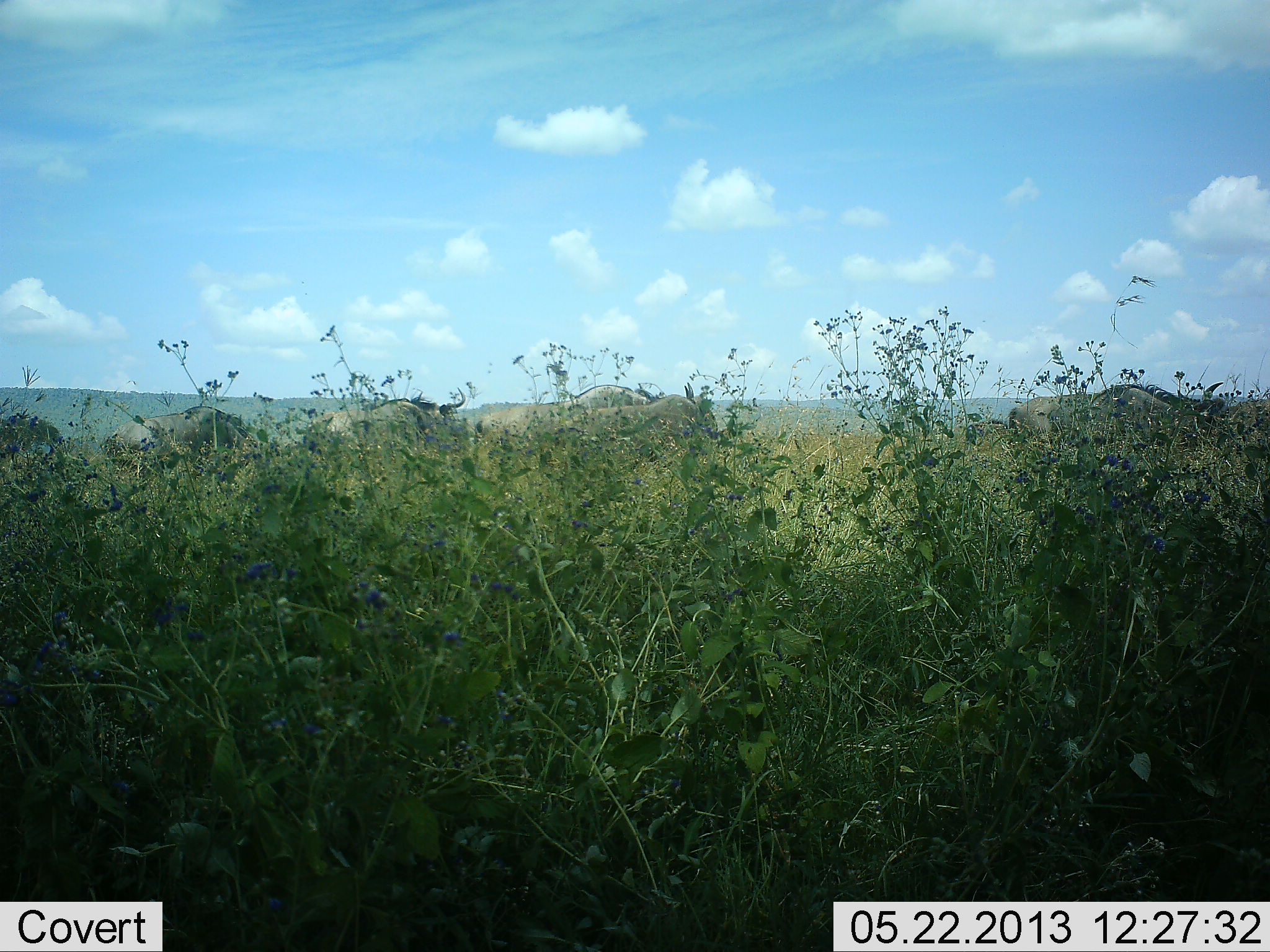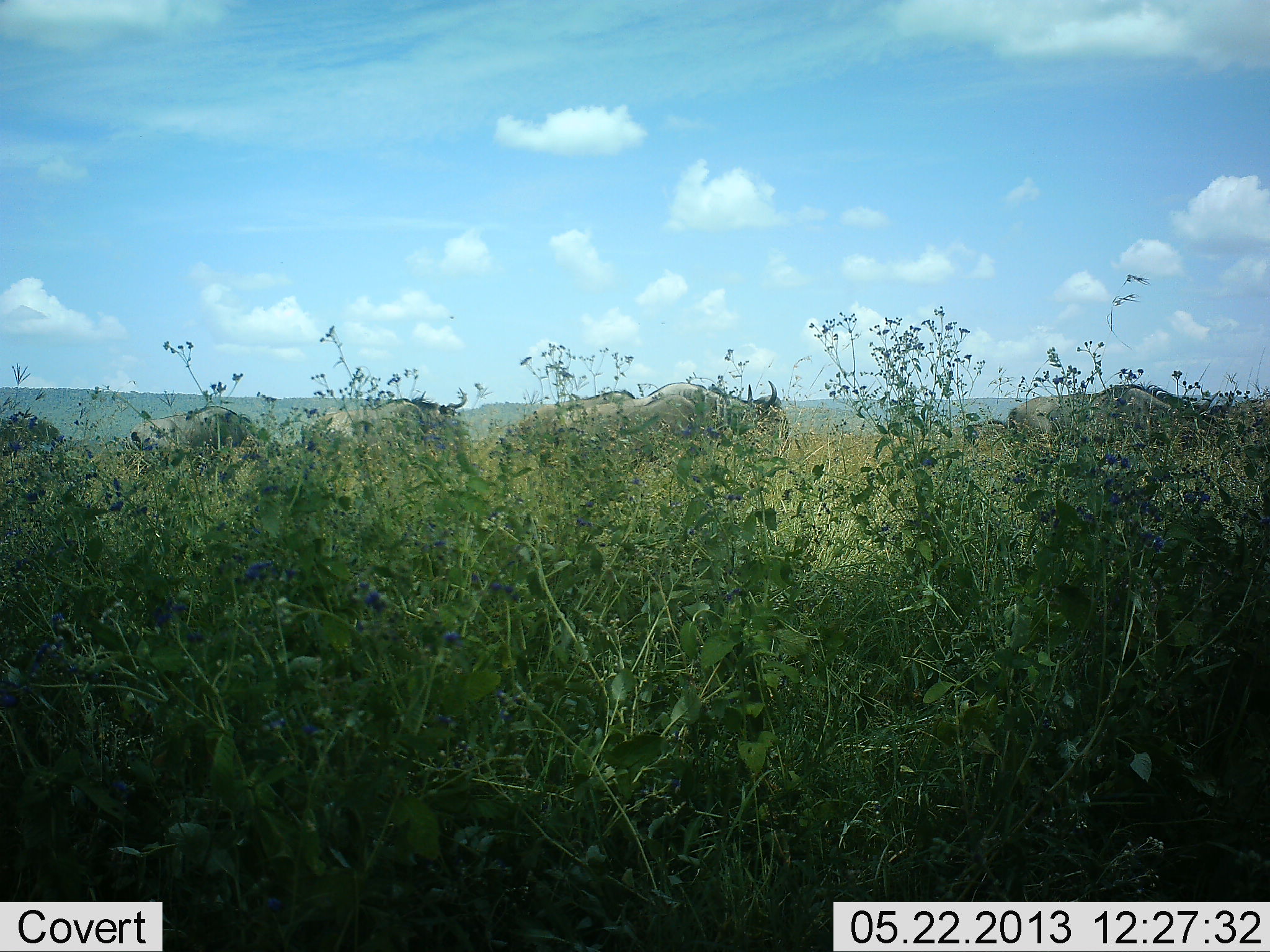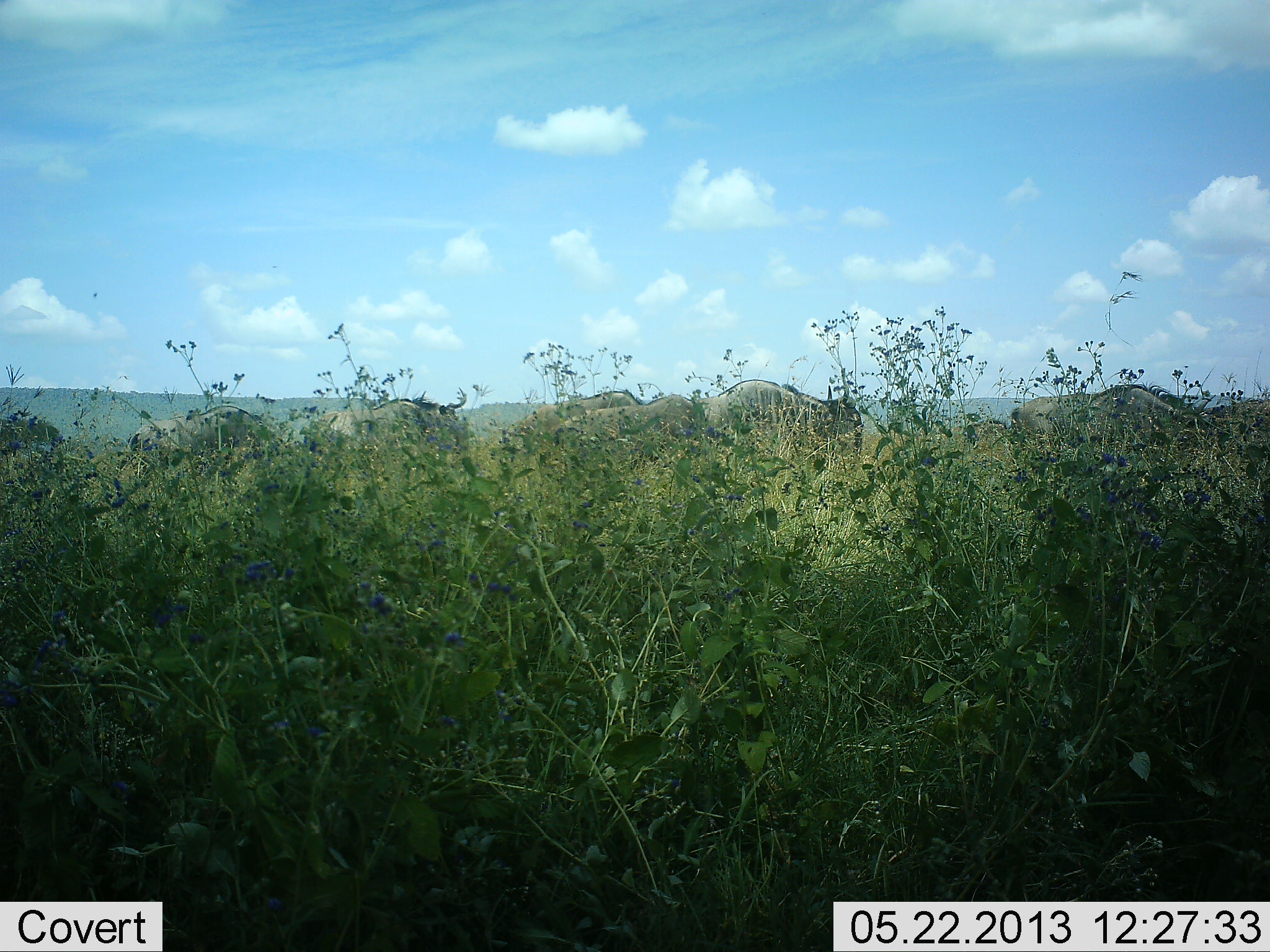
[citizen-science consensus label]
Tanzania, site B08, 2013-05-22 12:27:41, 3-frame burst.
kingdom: Animalia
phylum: Chordata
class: Mammalia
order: Artiodactyla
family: Bovidae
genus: Connochaetes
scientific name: Connochaetes taurinus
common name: blue wildebeest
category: wildebeest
Wildebeest (blue wildebeest) (Connochaetes taurinus), count 11-50. Behavior (volunteer vote fractions): standing 50%, resting 0%, moving 70%, interacting 0%. Young present (vote fraction): 0%. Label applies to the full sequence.